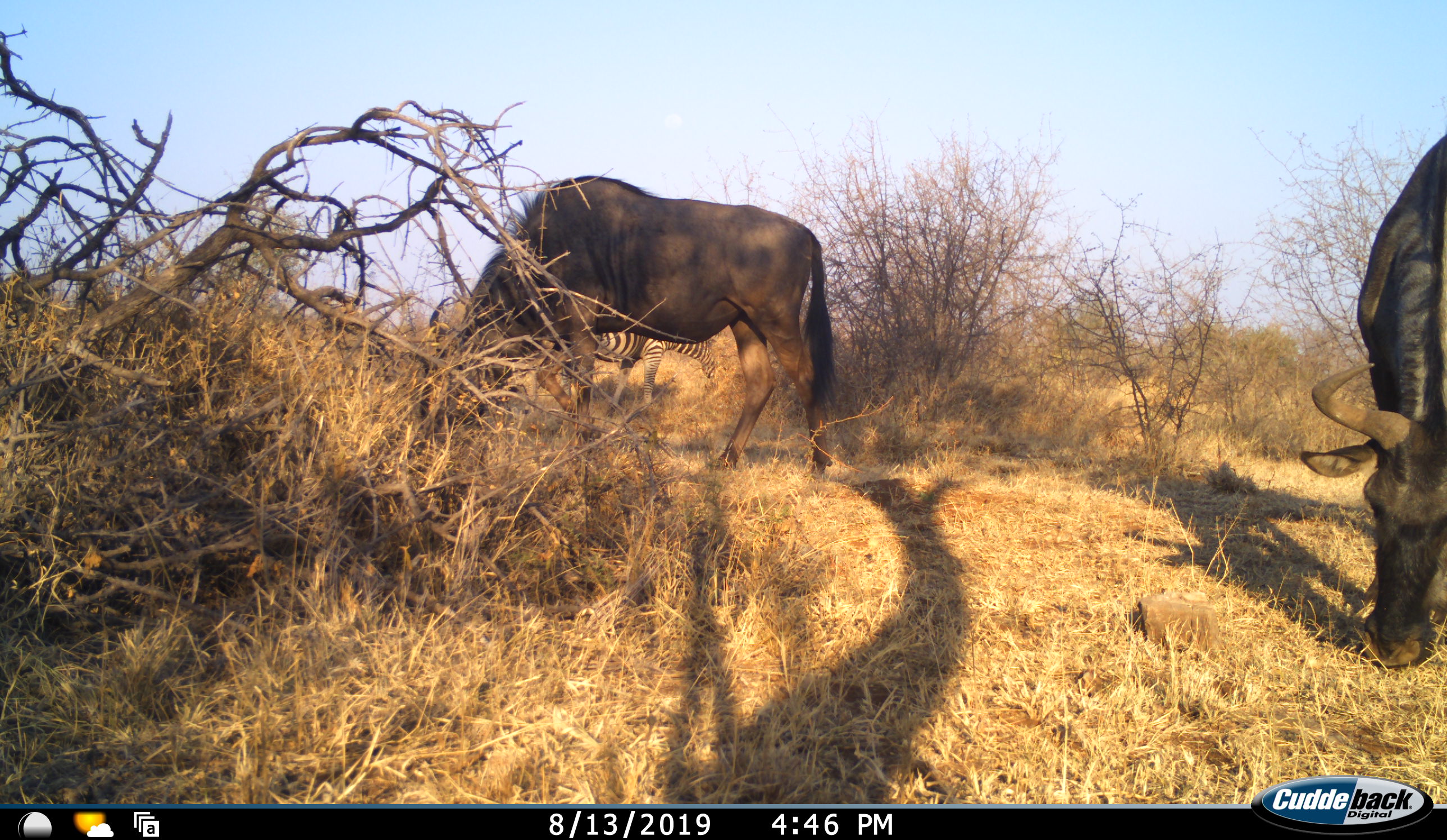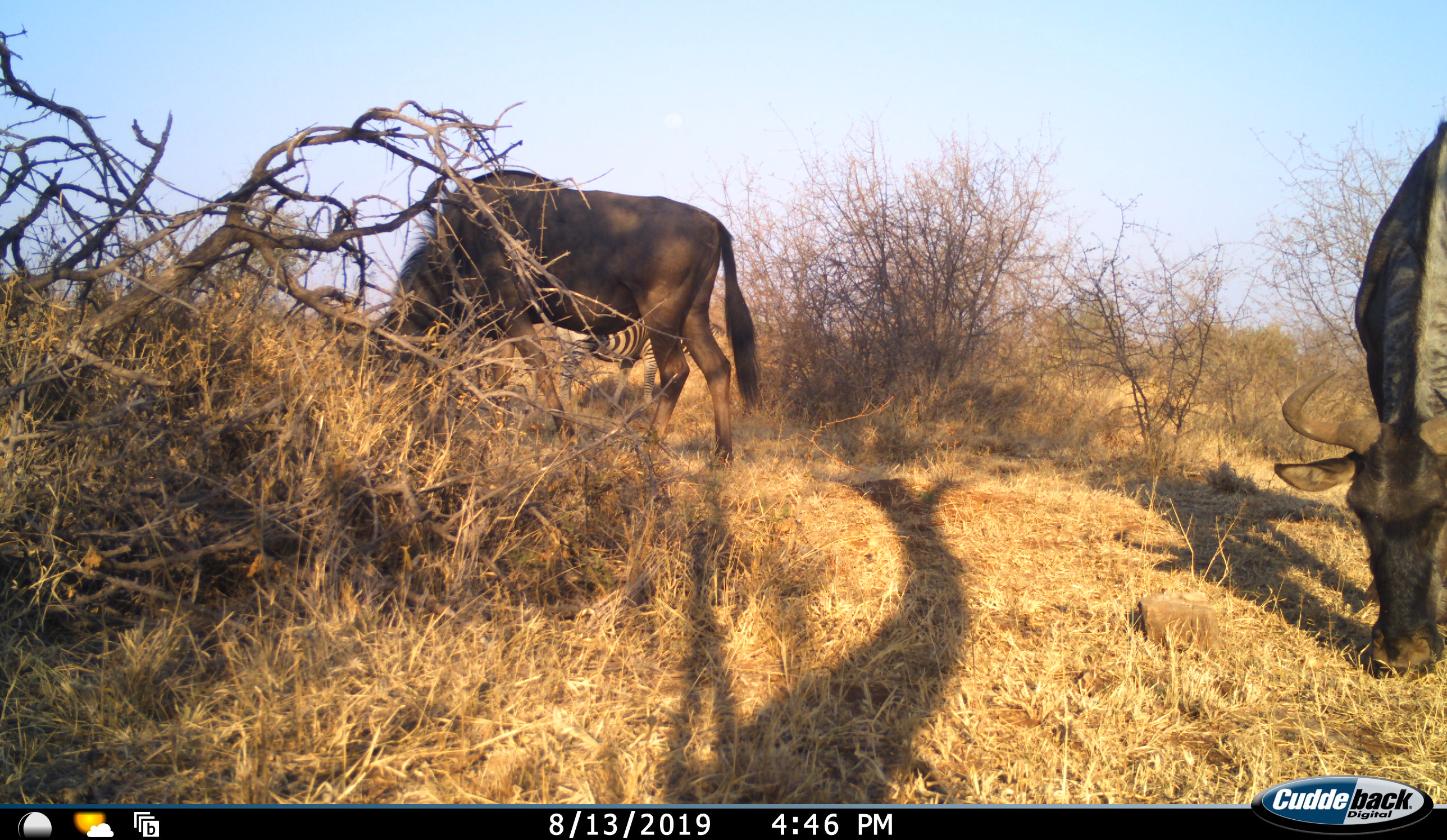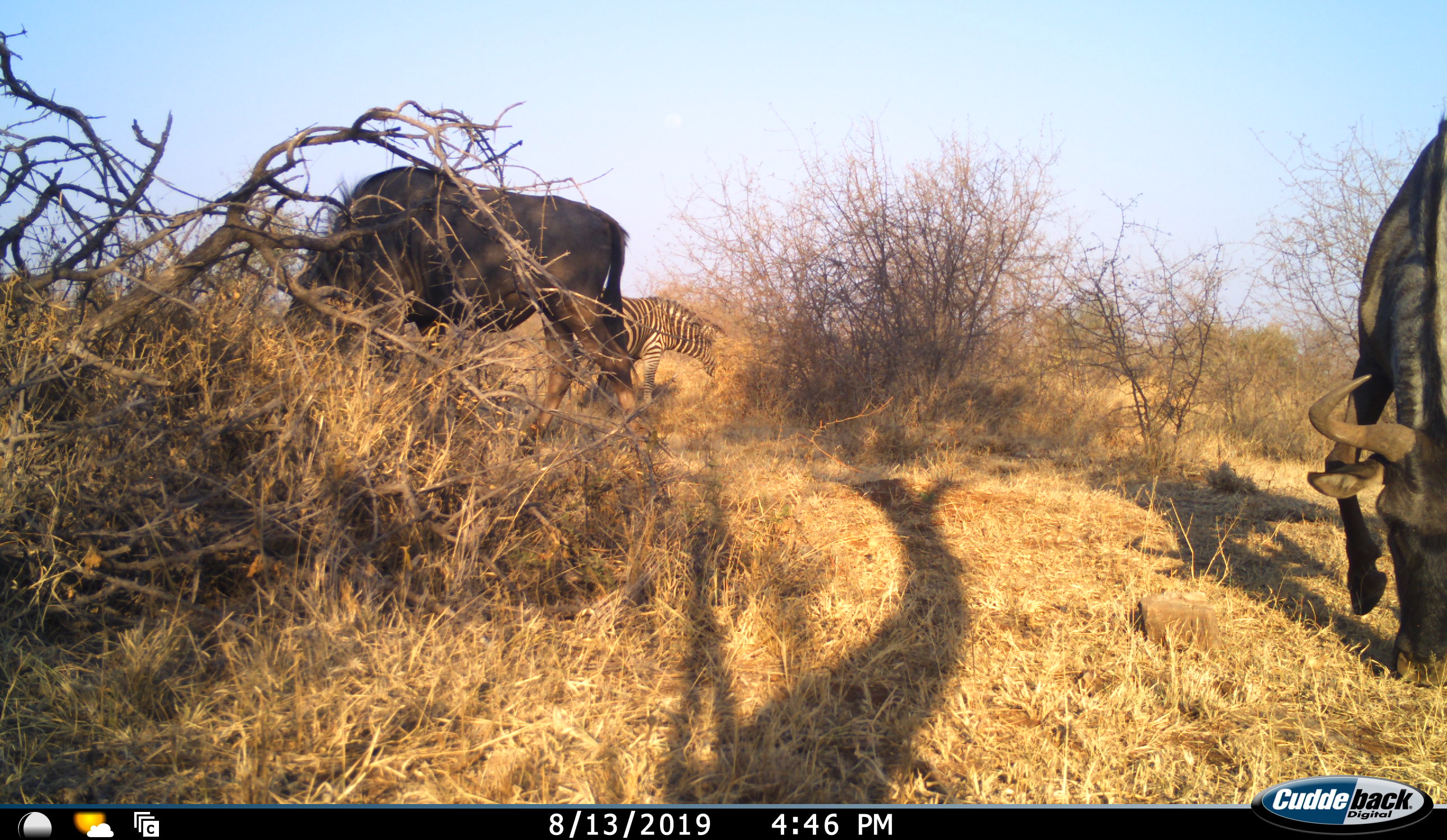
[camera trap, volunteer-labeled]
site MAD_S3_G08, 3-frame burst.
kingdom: Animalia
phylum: Chordata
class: Mammalia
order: Artiodactyla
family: Bovidae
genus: Connochaetes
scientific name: Connochaetes taurinus taurinus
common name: blue wildebeest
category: wildebeestblue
Wildebeestblue (blue wildebeest) (Connochaetes taurinus taurinus), count 2. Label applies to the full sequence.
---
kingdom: Animalia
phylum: Chordata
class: Mammalia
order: Perissodactyla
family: Equidae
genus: Equus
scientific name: Equus quagga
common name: plains zebra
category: zebraplains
Zebraplains (plains zebra) (Equus quagga), count 1. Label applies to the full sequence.